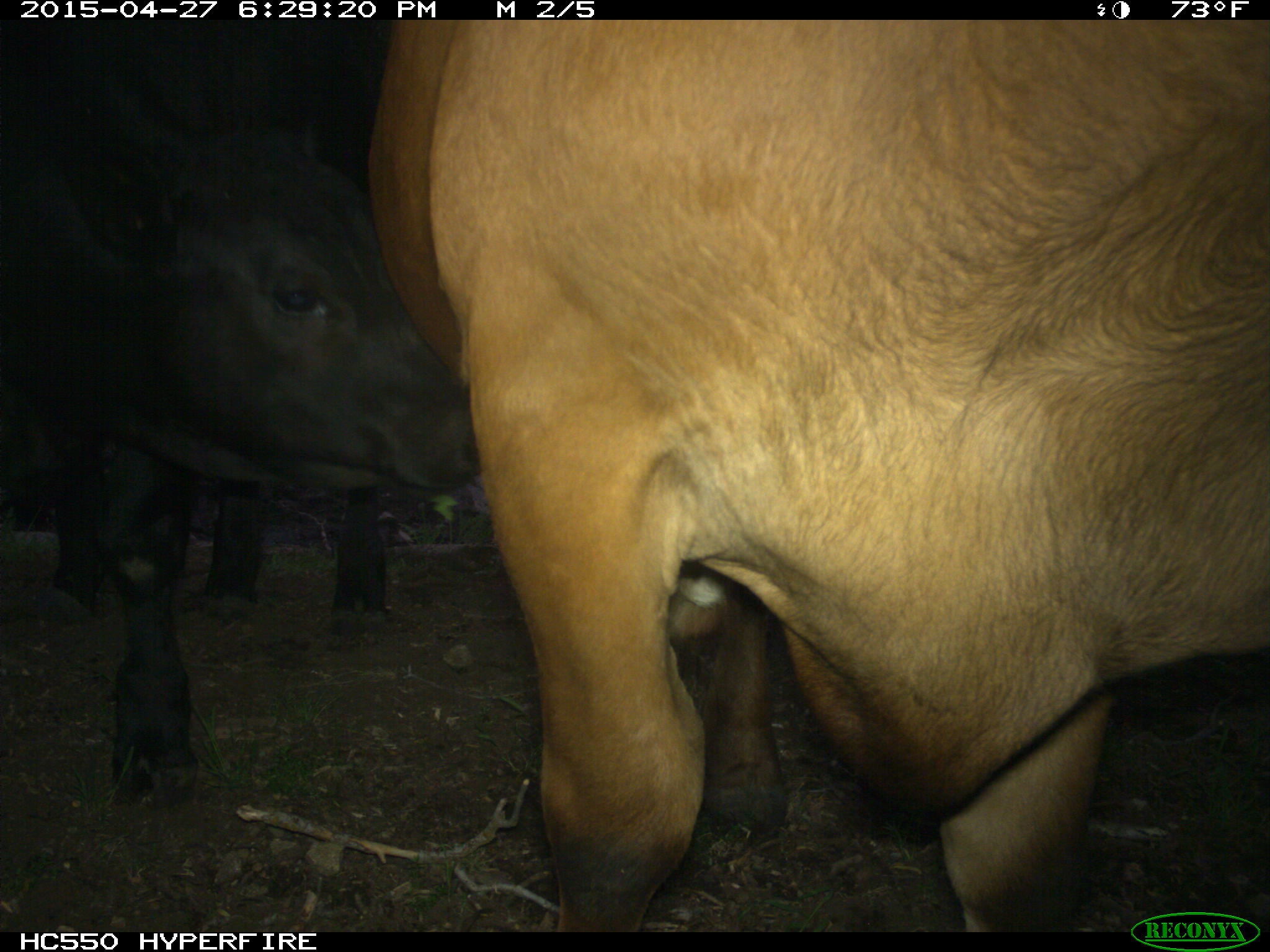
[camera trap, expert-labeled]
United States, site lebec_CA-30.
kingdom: Animalia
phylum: Chordata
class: Mammalia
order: Artiodactyla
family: Bovidae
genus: Bos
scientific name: Bos taurus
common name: domestic cow